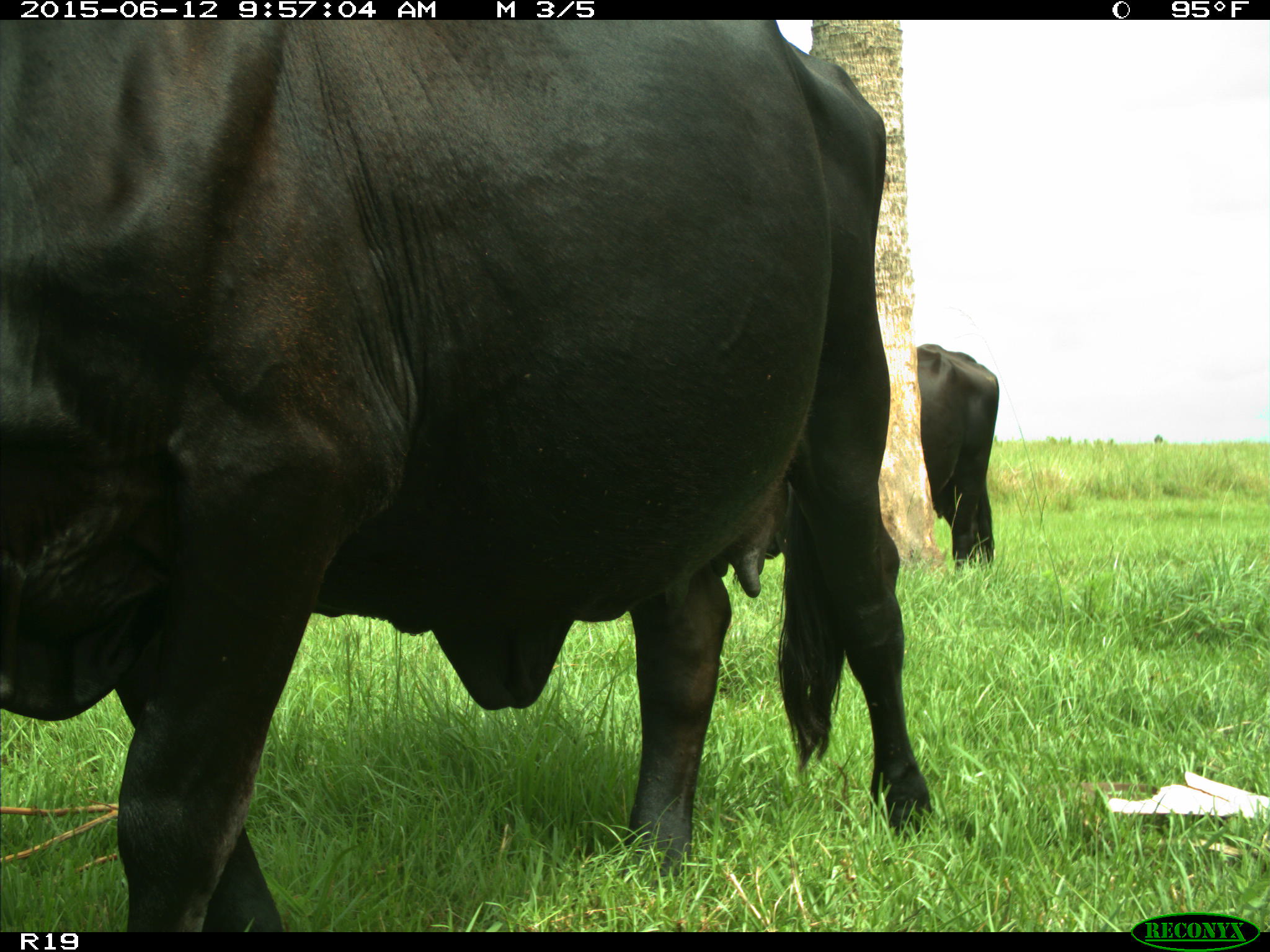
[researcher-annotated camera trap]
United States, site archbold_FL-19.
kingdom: Animalia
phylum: Chordata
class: Mammalia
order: Artiodactyla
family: Bovidae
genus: Bos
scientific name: Bos taurus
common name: domestic cow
Bos taurus (domestic cow).